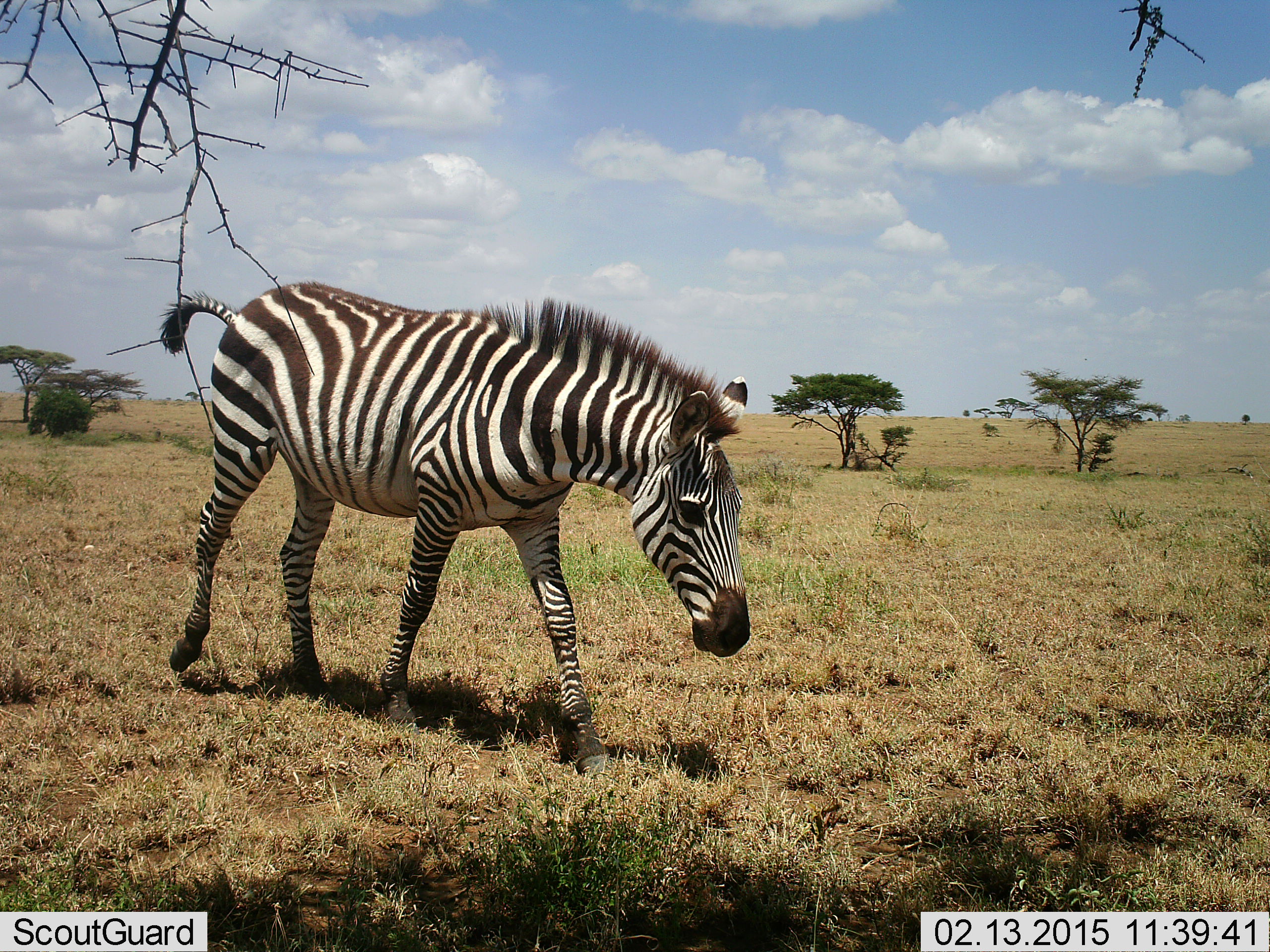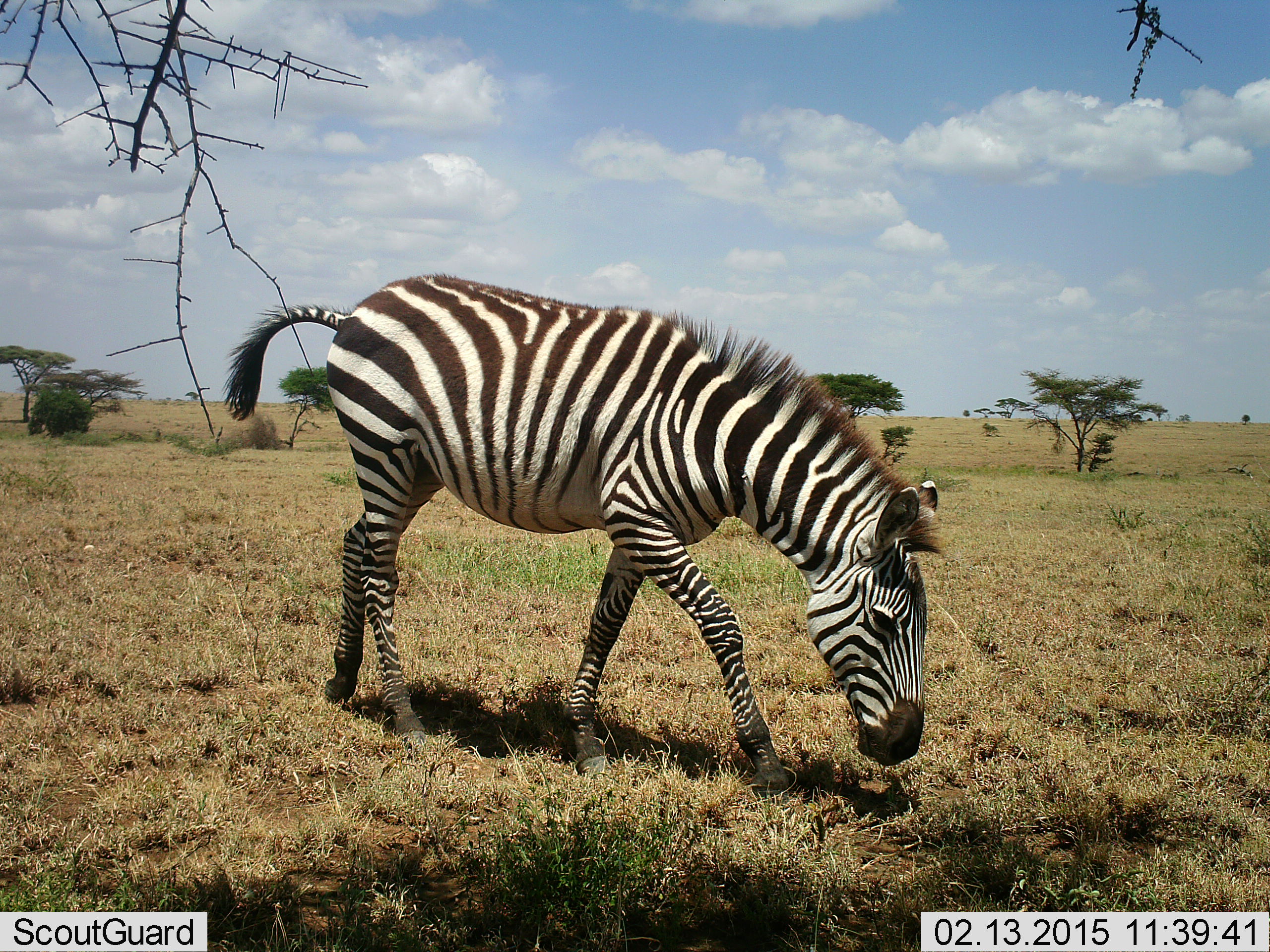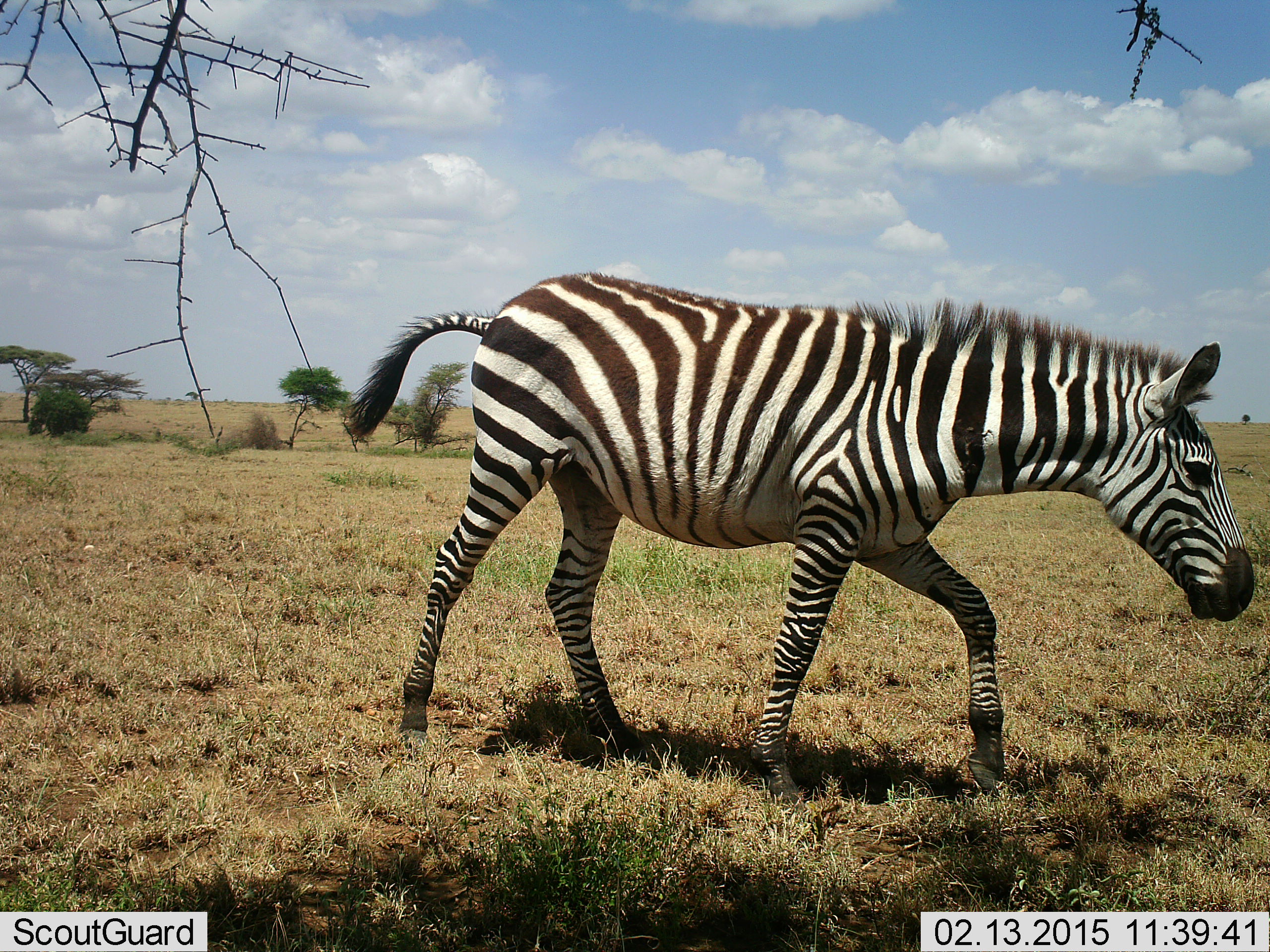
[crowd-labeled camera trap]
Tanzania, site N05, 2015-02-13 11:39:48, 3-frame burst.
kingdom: Animalia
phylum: Chordata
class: Mammalia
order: Perissodactyla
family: Equidae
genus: Equus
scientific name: Equus quagga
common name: plains zebra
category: zebra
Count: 1.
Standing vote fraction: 0%.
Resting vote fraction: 0%.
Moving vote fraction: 90%.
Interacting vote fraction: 0%.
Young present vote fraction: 0%.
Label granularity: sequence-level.